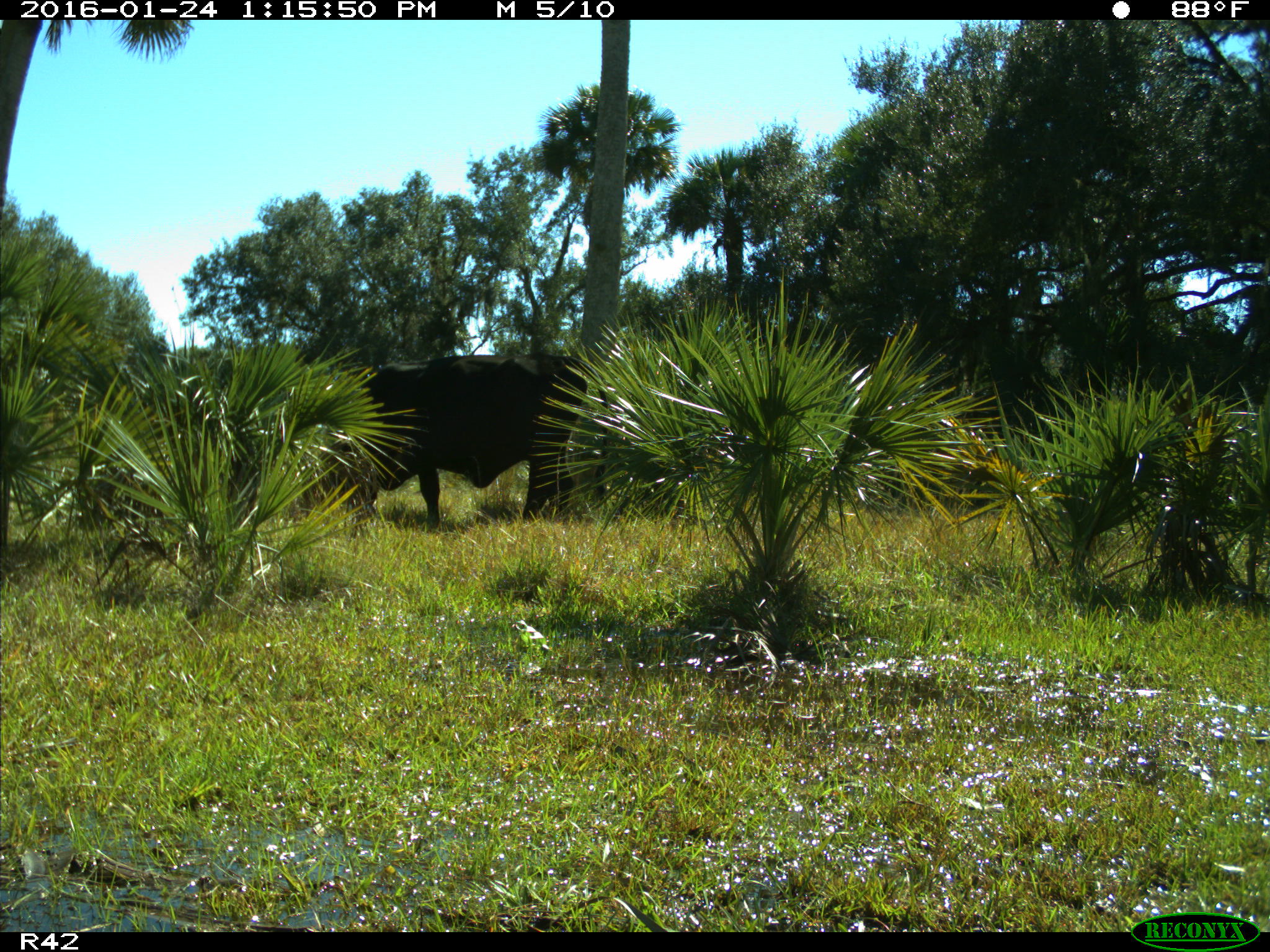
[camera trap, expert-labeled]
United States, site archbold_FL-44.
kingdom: Animalia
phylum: Chordata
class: Mammalia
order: Artiodactyla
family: Bovidae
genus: Bos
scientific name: Bos taurus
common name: domestic cow